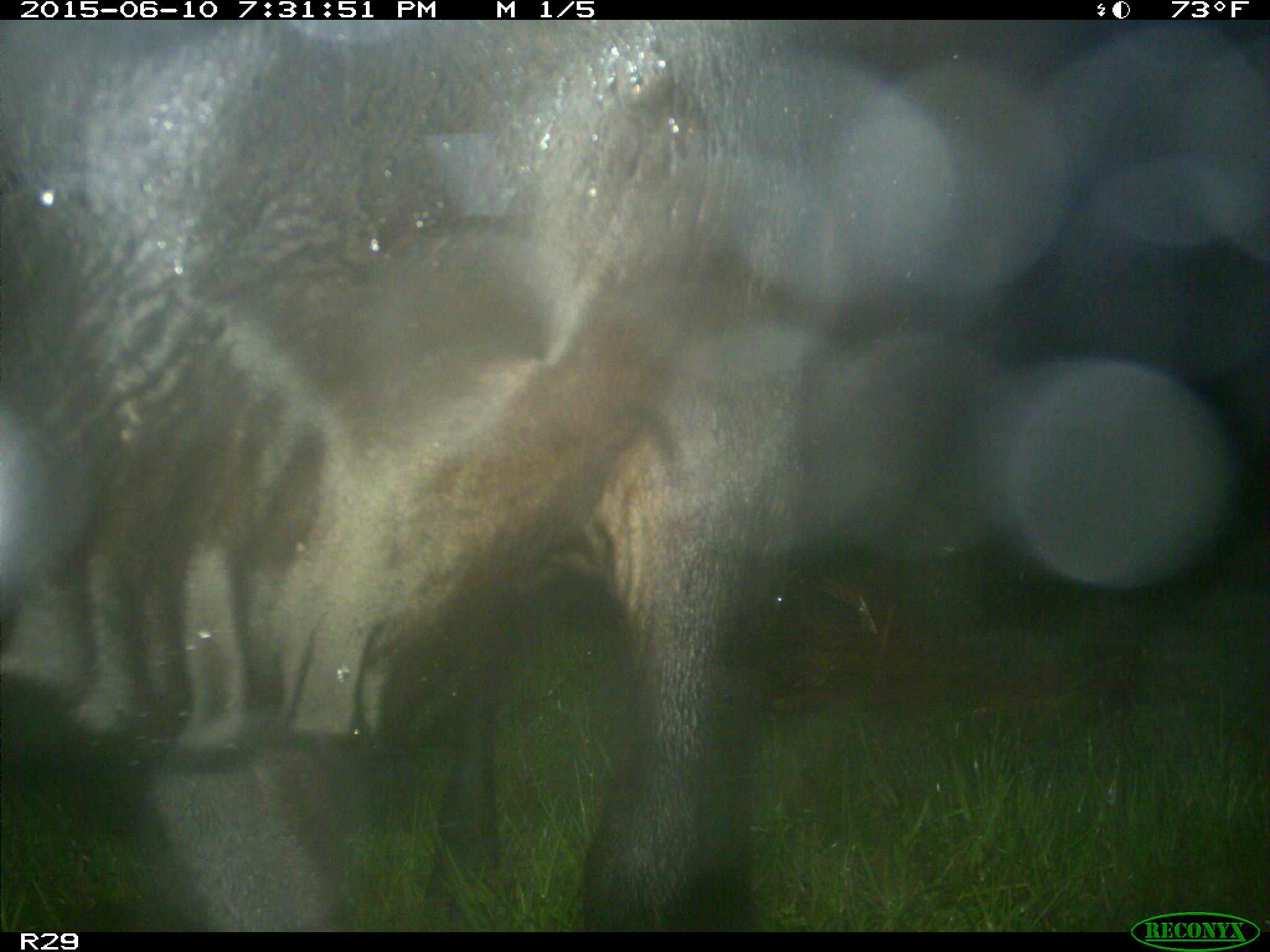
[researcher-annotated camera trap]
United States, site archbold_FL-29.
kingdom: Animalia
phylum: Chordata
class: Mammalia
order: Artiodactyla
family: Bovidae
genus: Bos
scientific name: Bos taurus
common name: domestic cow